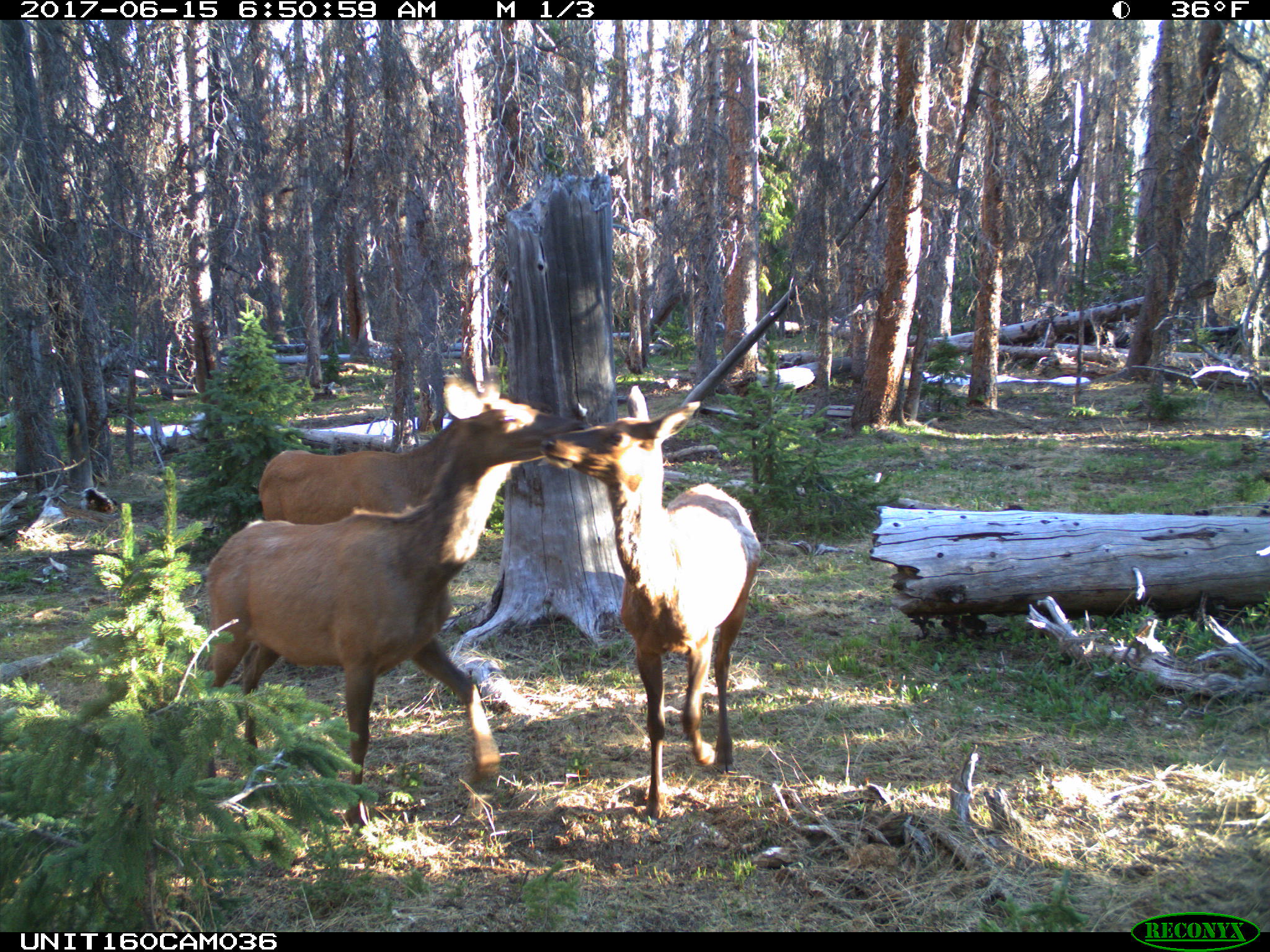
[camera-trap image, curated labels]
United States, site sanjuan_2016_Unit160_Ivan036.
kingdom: Animalia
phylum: Chordata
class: Mammalia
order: Artiodactyla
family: Cervidae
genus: Cervus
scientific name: Cervus elaphus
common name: red deer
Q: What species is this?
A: Cervus elaphus (red deer).